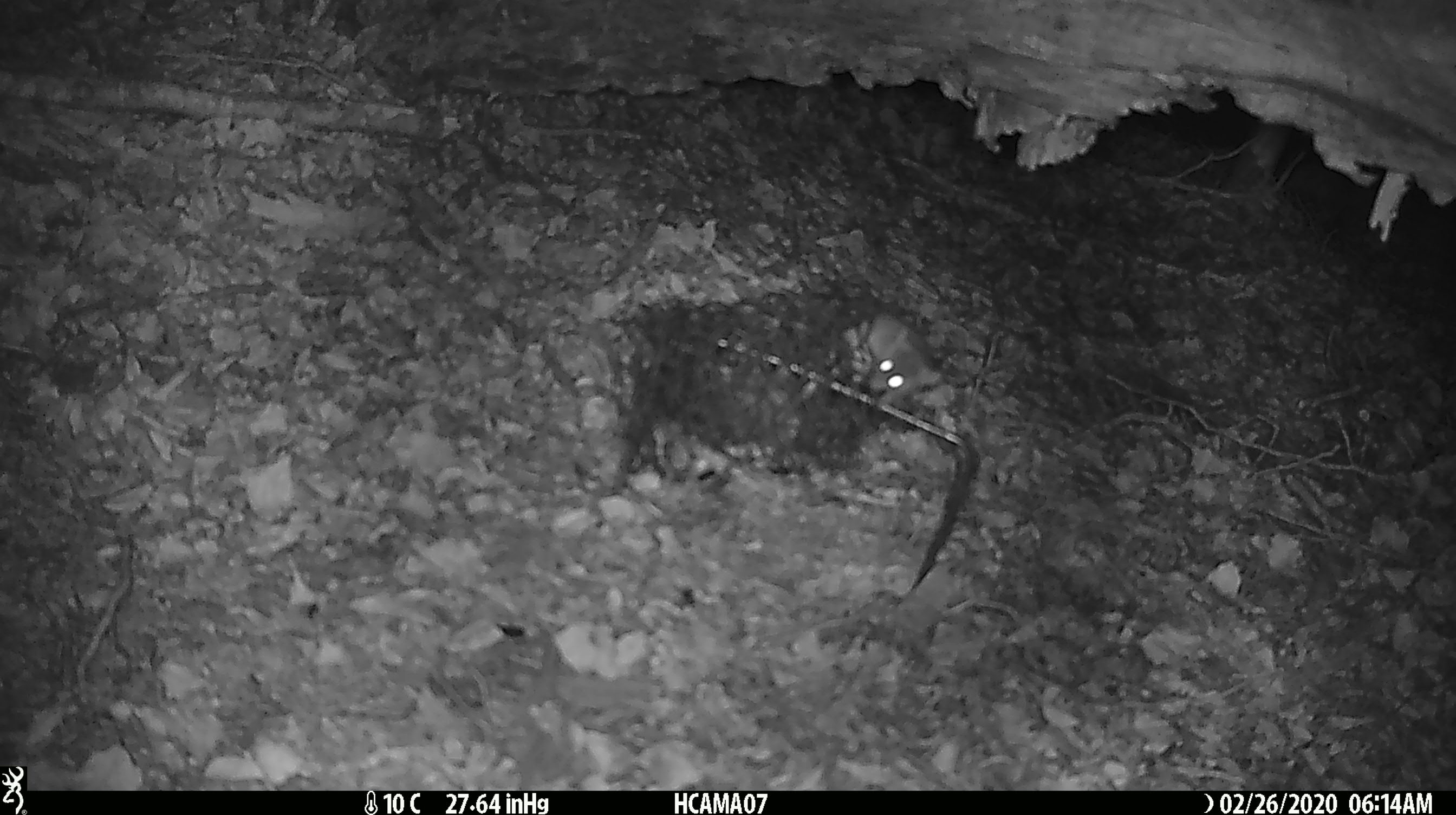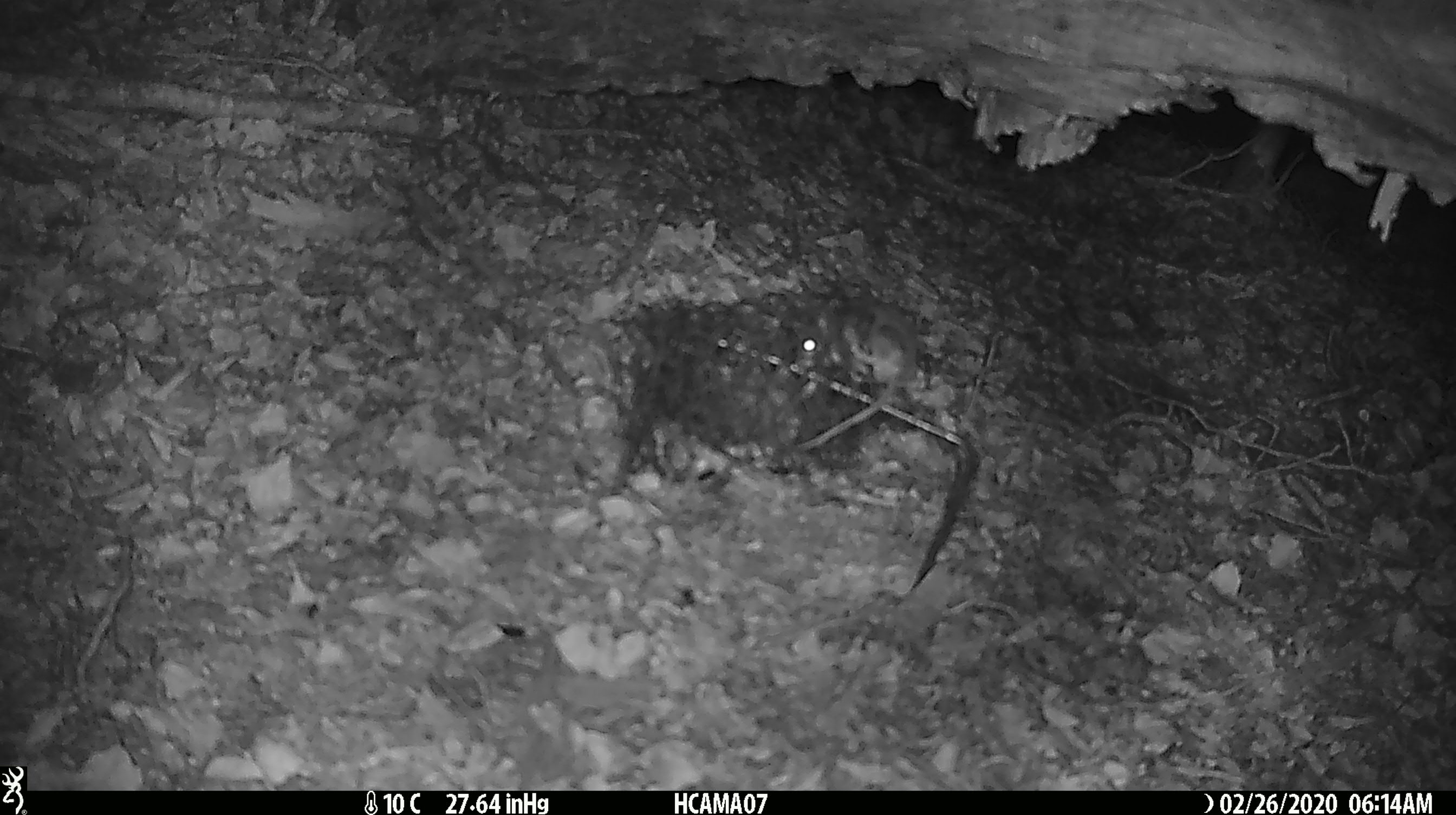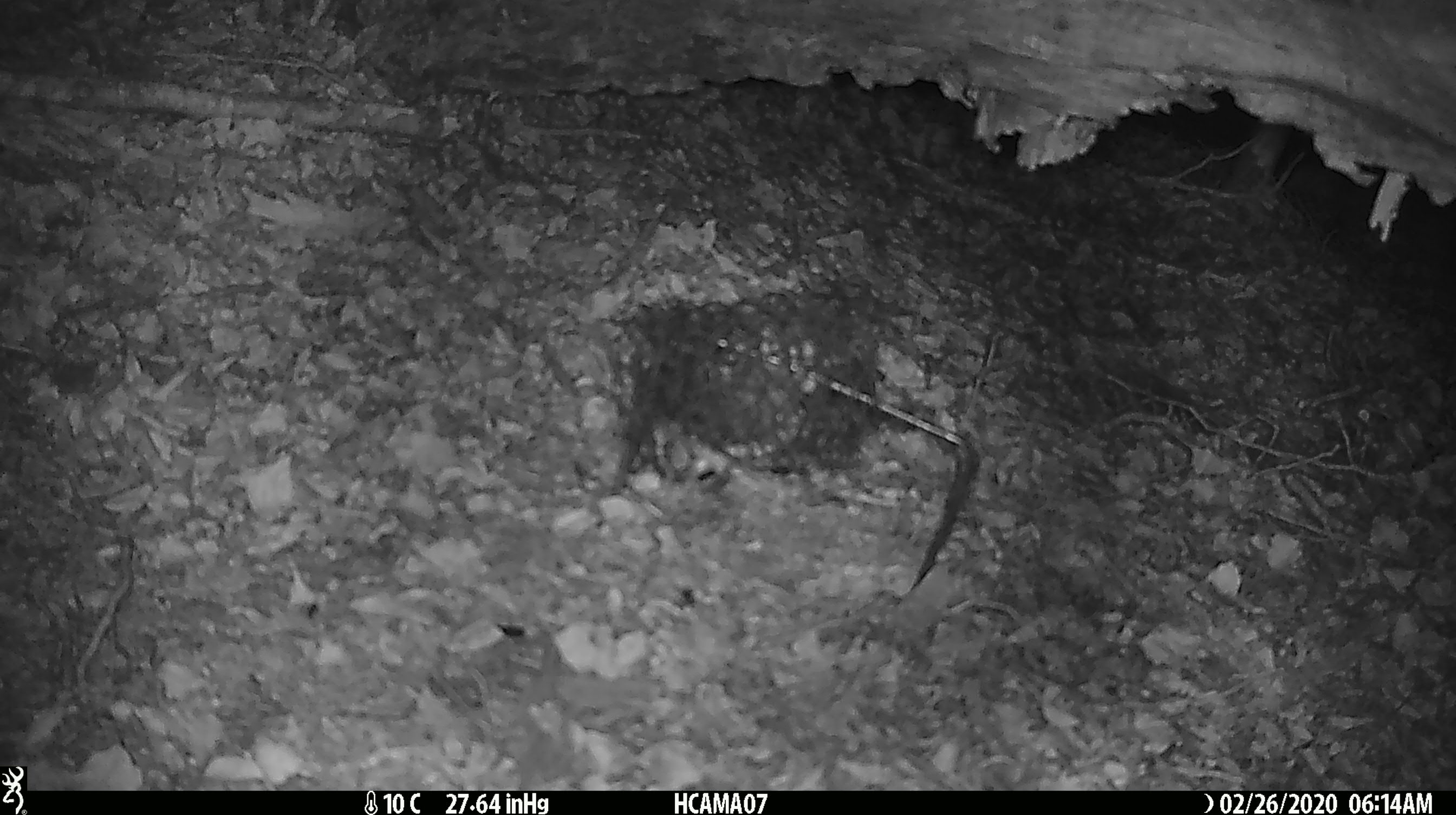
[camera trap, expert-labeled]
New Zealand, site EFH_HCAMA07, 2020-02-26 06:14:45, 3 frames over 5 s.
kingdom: Animalia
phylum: Chordata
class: Mammalia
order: Rodentia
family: Muridae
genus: Mus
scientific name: Mus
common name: mouse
Mouse (Mus).